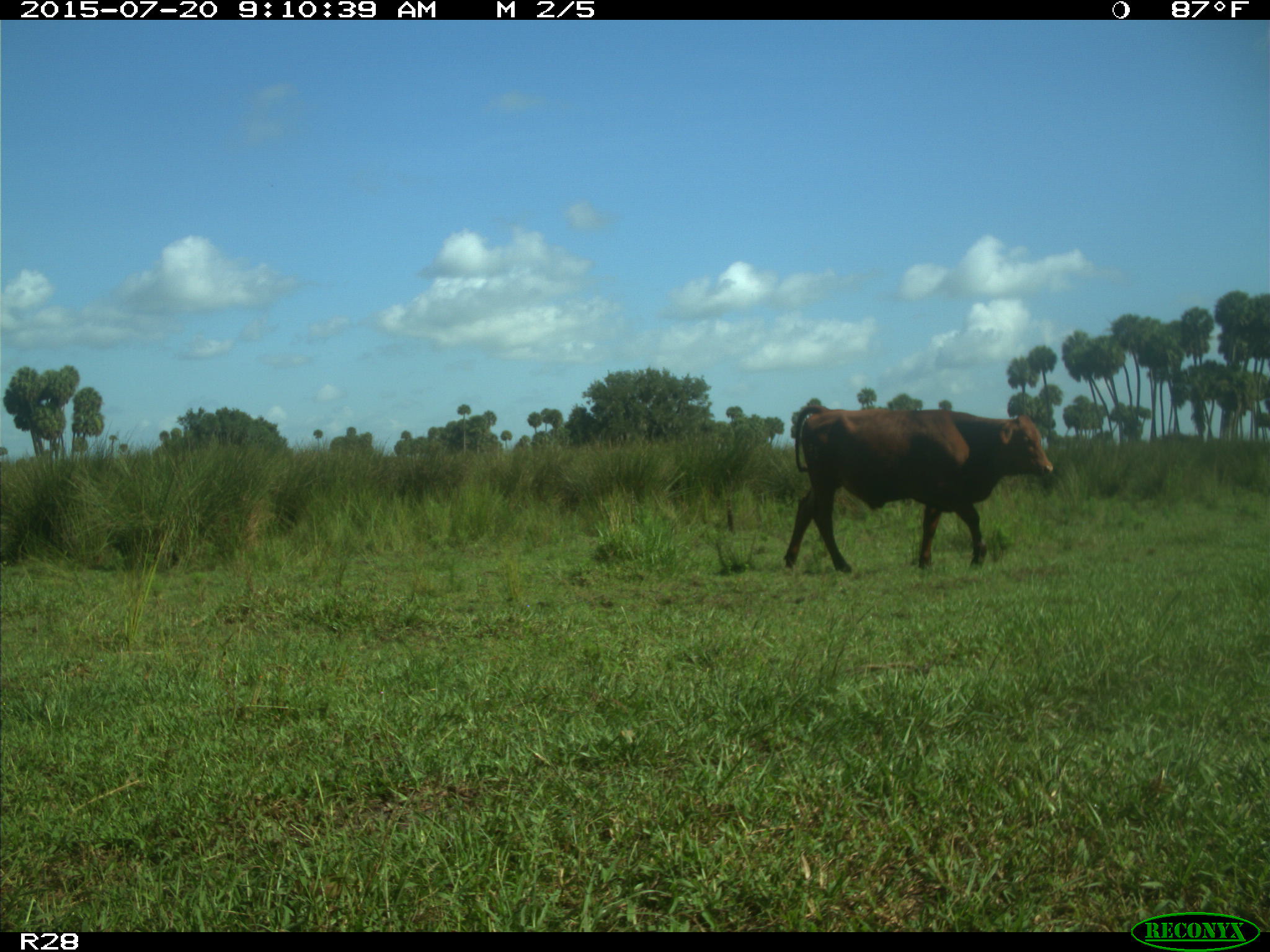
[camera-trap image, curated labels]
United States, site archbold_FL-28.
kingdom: Animalia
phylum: Chordata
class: Mammalia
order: Artiodactyla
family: Bovidae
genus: Bos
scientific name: Bos taurus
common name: domestic cow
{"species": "Bos taurus (domestic cow)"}